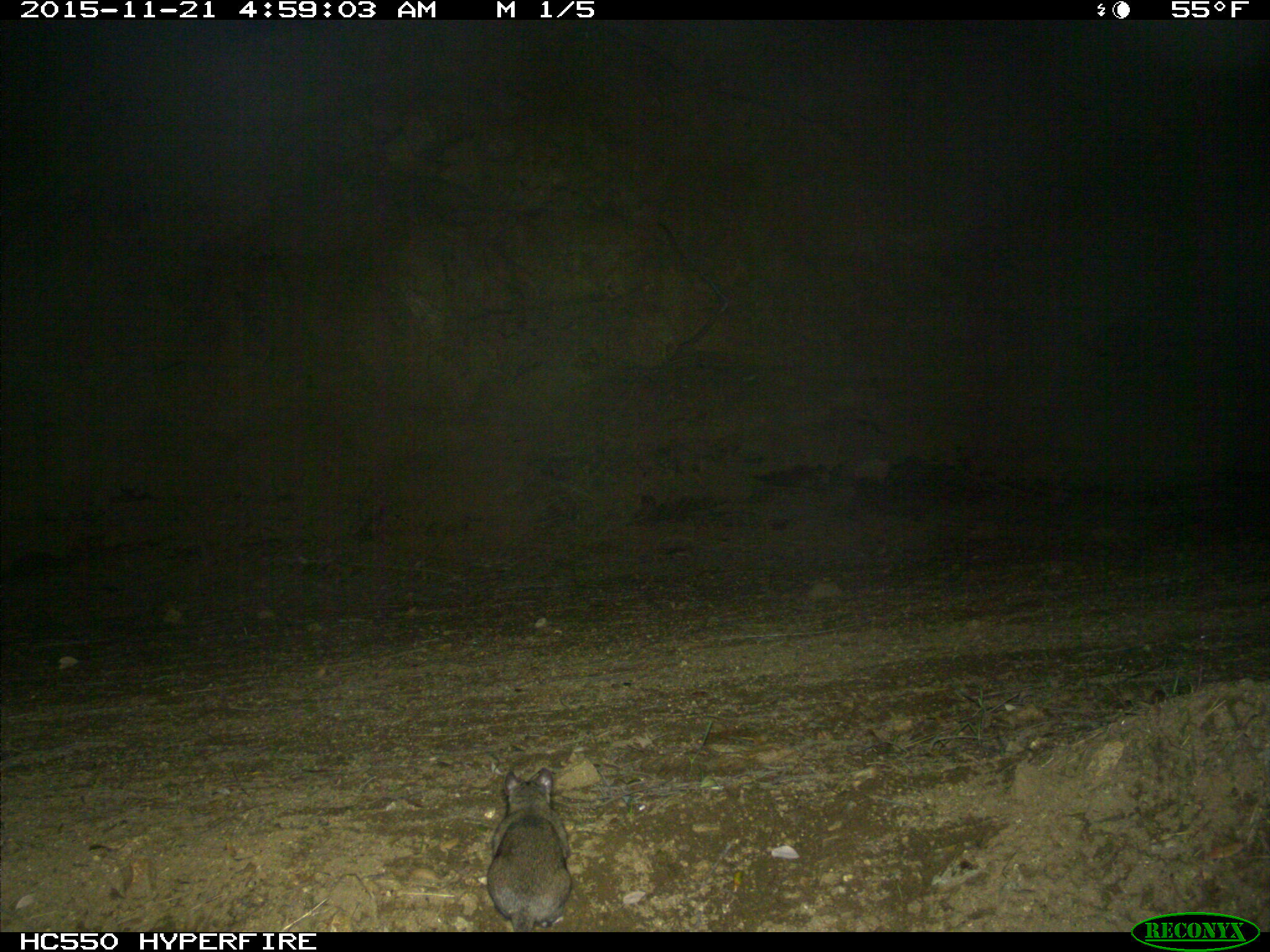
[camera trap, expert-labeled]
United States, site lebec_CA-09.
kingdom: Animalia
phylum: Chordata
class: Mammalia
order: Rodentia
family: Cricetidae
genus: Neotoma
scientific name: Neotoma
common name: pack rat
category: unidentified pack rat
Unidentified pack rat (pack rat) (Neotoma).